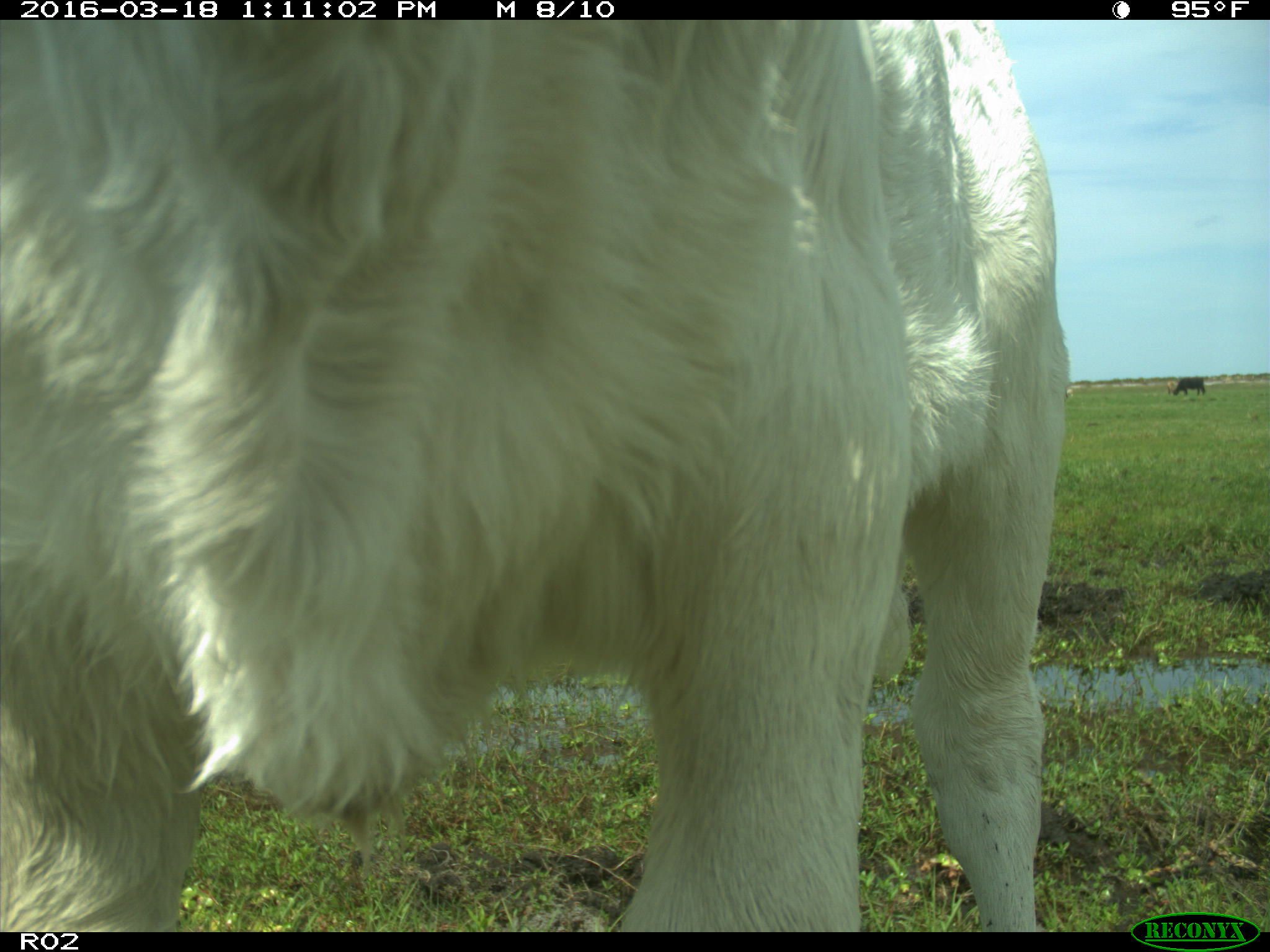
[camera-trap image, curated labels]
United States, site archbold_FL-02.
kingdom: Animalia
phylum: Chordata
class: Mammalia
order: Artiodactyla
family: Bovidae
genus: Bos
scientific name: Bos taurus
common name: domestic cow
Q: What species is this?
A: Bos taurus (domestic cow).